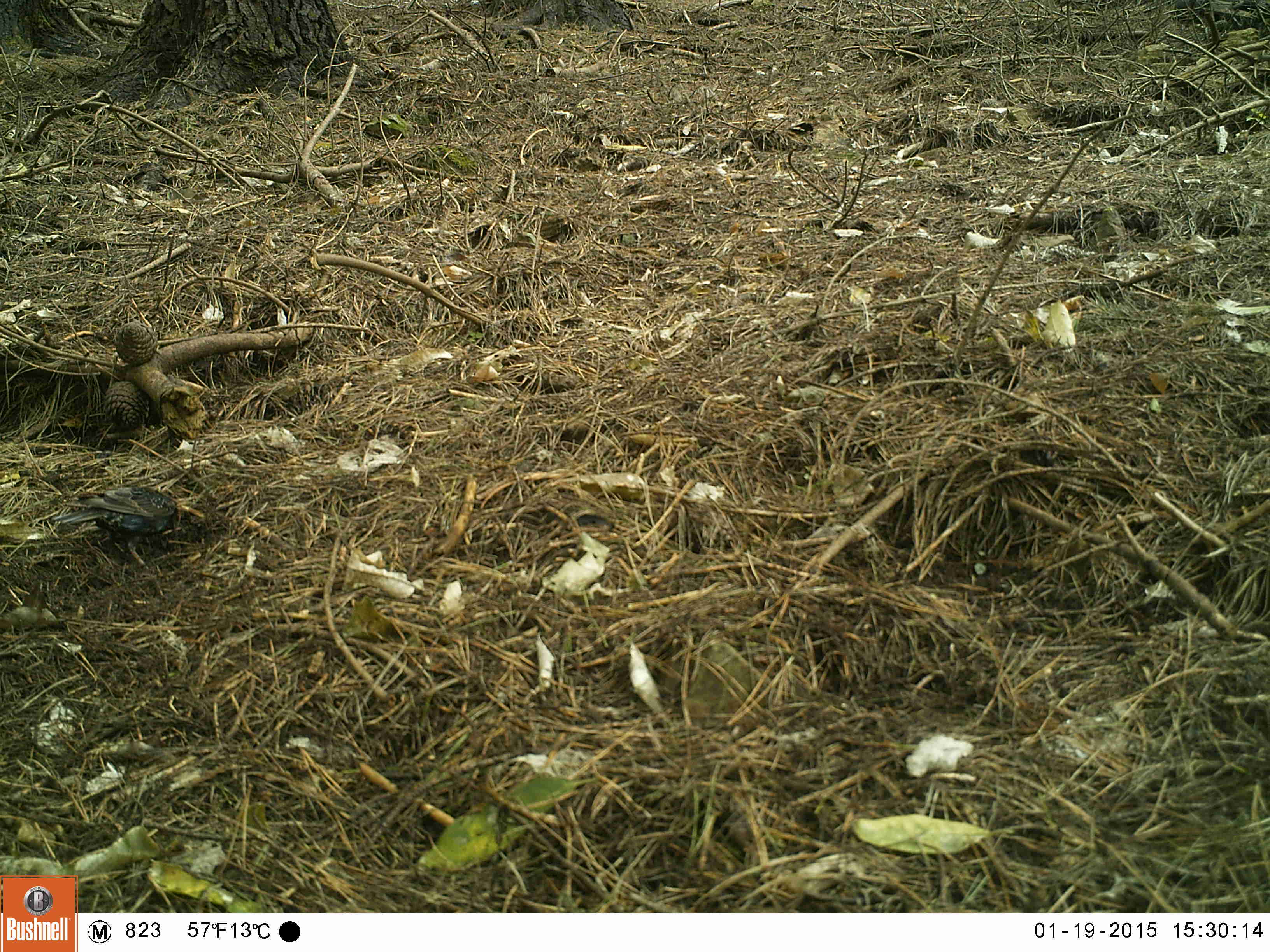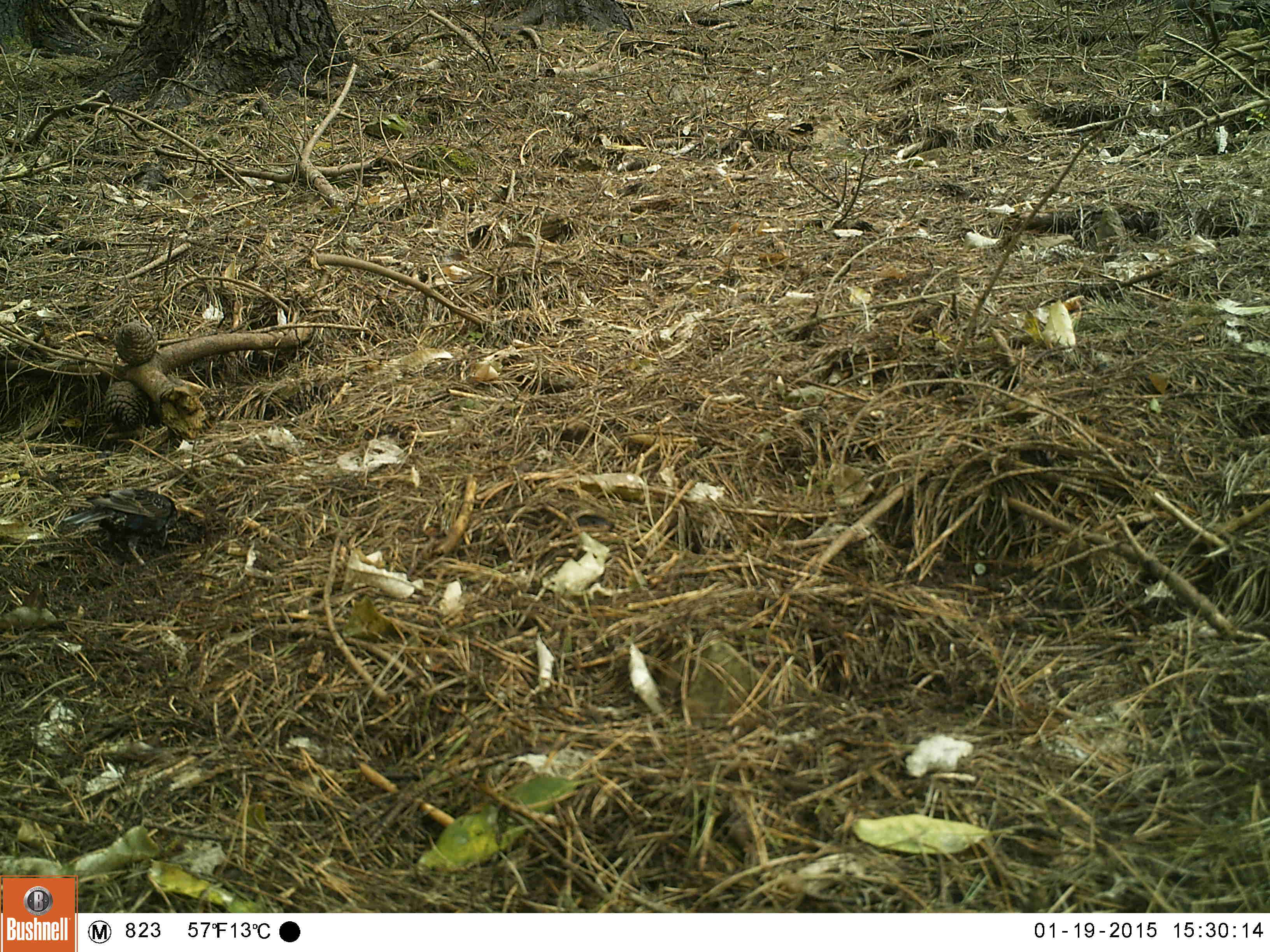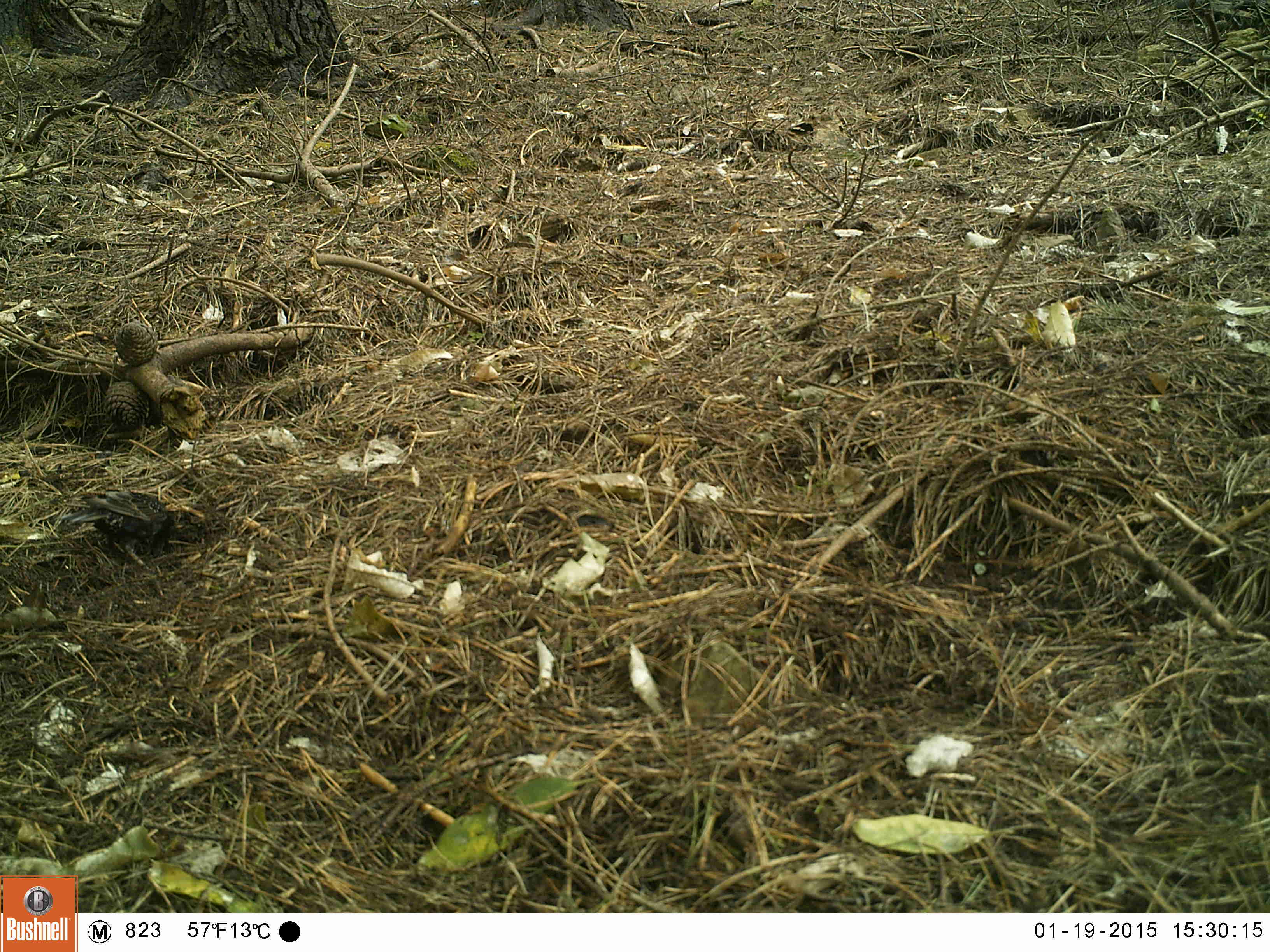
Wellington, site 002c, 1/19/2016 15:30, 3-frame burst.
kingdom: Animalia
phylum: Chordata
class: Aves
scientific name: Aves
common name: bird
Bird (Aves).